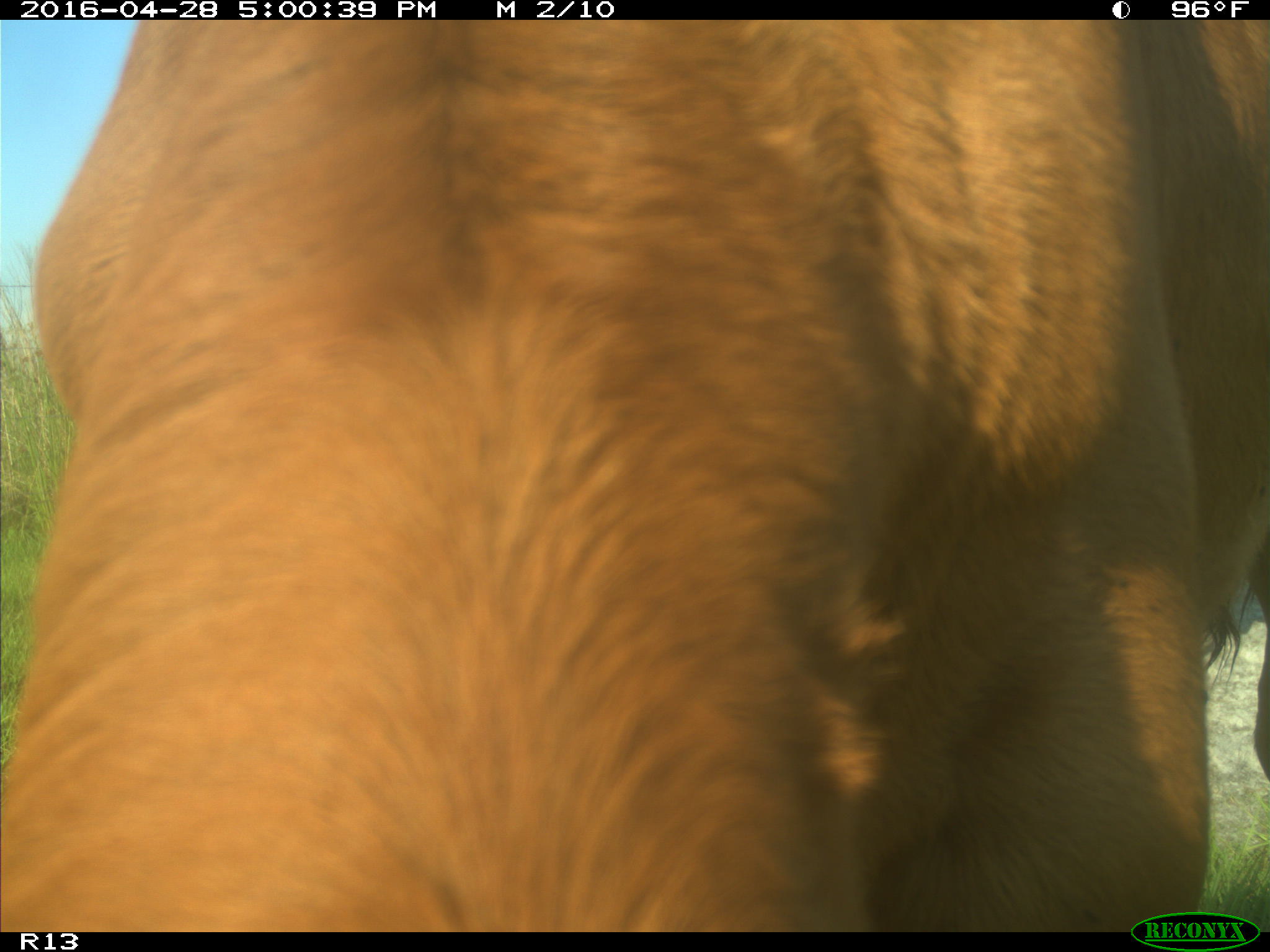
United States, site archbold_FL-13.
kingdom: Animalia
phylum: Chordata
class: Mammalia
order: Artiodactyla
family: Bovidae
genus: Bos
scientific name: Bos taurus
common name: domestic cow